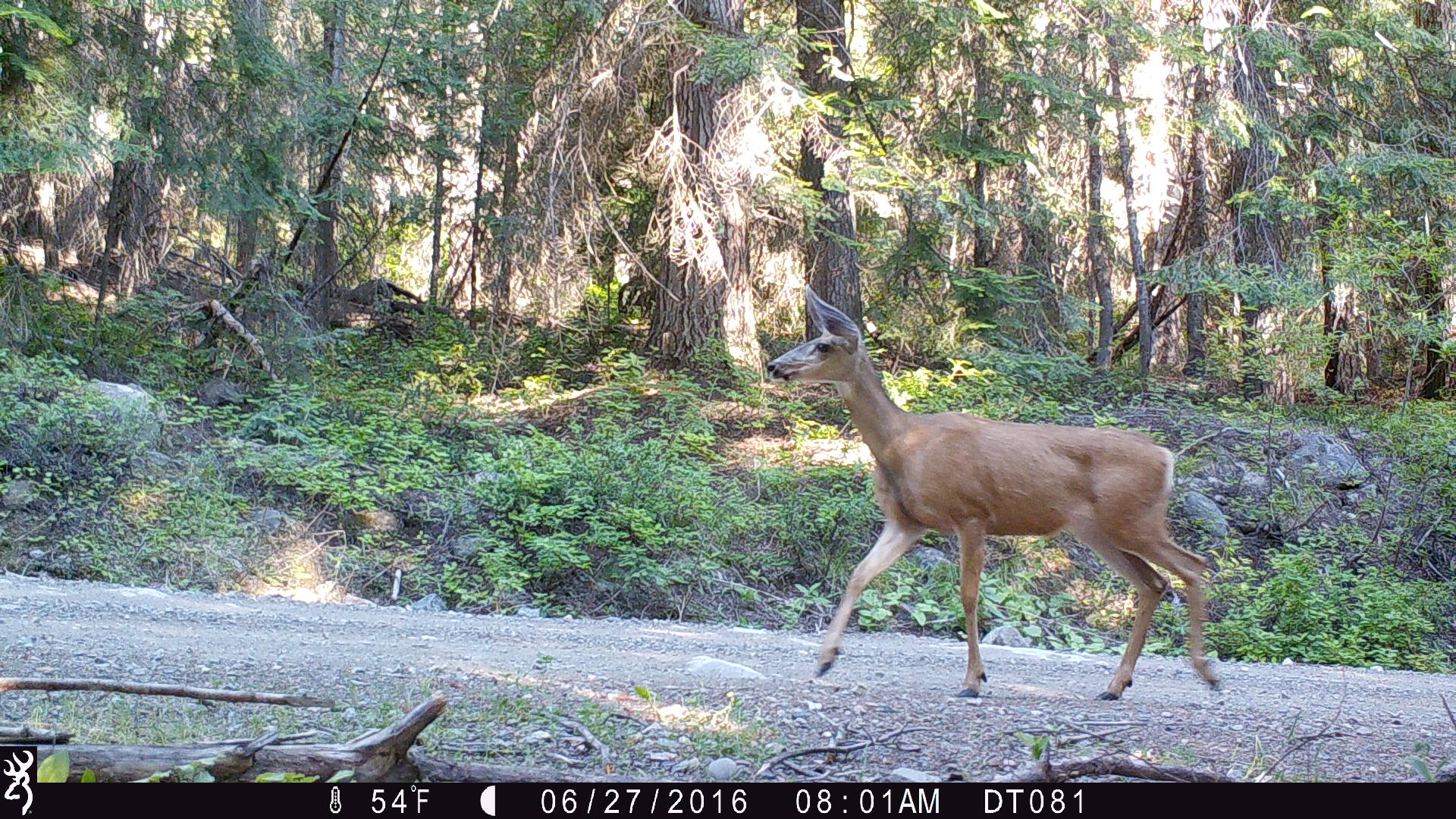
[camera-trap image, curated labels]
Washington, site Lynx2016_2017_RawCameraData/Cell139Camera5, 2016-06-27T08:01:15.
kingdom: Animalia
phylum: Chordata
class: Mammalia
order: Artiodactyla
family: Cervidae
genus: Odocoileus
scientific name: Odocoileus hemionus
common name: mule deer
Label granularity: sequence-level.